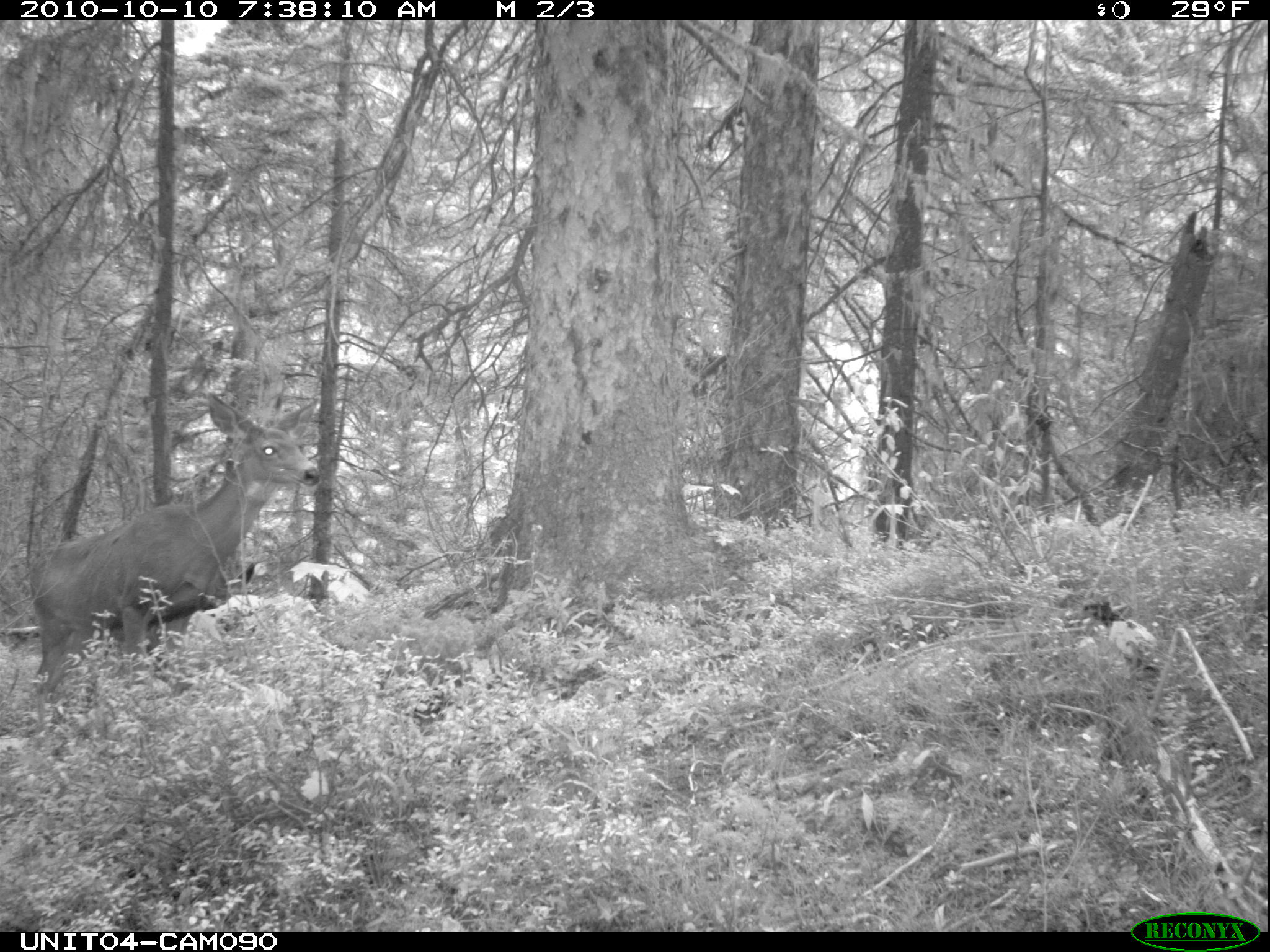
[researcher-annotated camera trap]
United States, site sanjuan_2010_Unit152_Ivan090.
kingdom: Animalia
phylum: Chordata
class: Mammalia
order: Artiodactyla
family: Cervidae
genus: Odocoileus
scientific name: Odocoileus hemionus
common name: mule deer